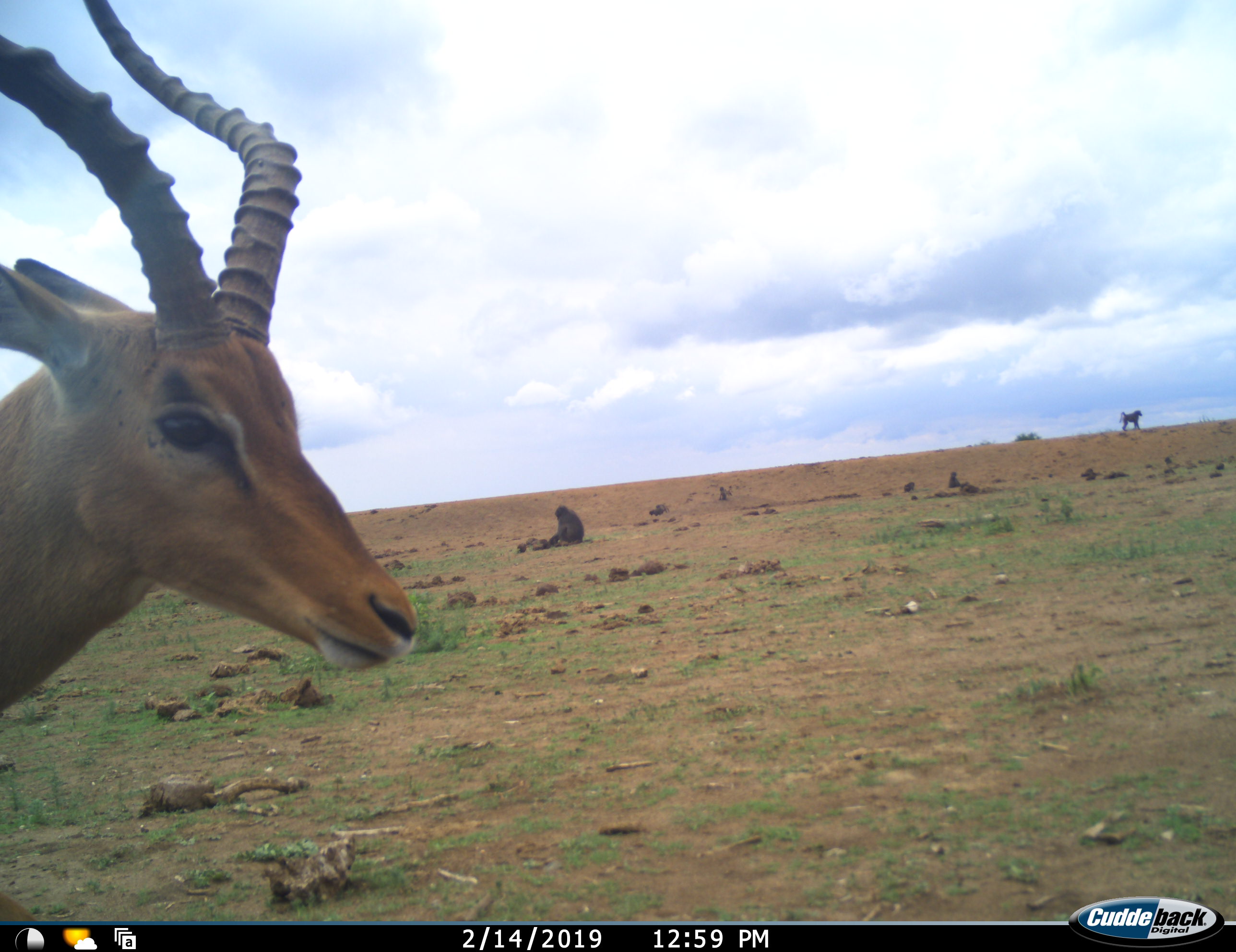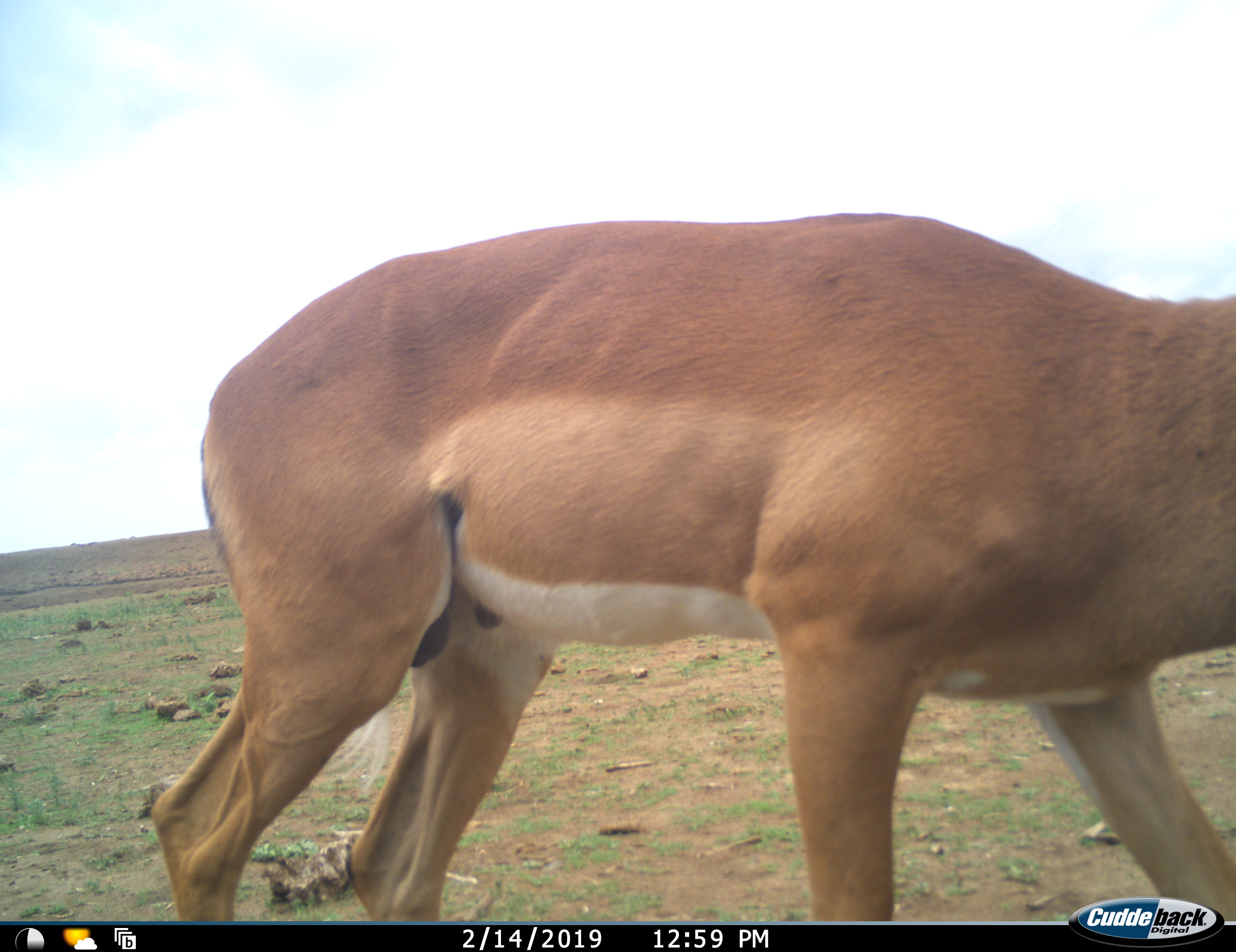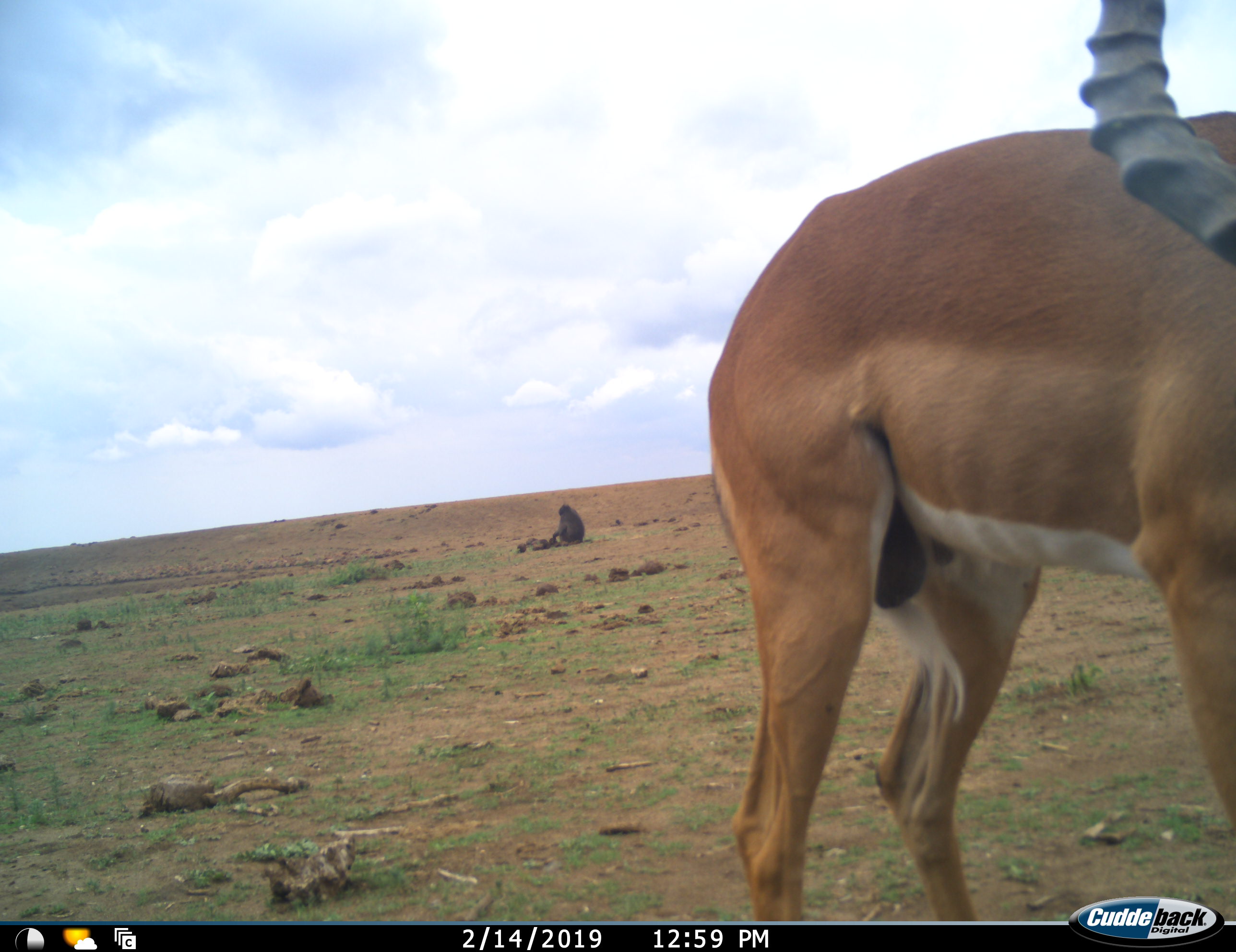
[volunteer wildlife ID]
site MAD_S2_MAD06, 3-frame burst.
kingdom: Animalia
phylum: Chordata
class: Mammalia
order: Primates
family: Cercopithecidae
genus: Papio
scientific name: Papio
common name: baboon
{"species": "baboon (Papio)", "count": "4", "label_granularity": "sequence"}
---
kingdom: Animalia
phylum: Chordata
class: Mammalia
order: Artiodactyla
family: Bovidae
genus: Aepyceros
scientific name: Aepyceros melampus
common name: impala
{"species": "impala (Aepyceros melampus)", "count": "1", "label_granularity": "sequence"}